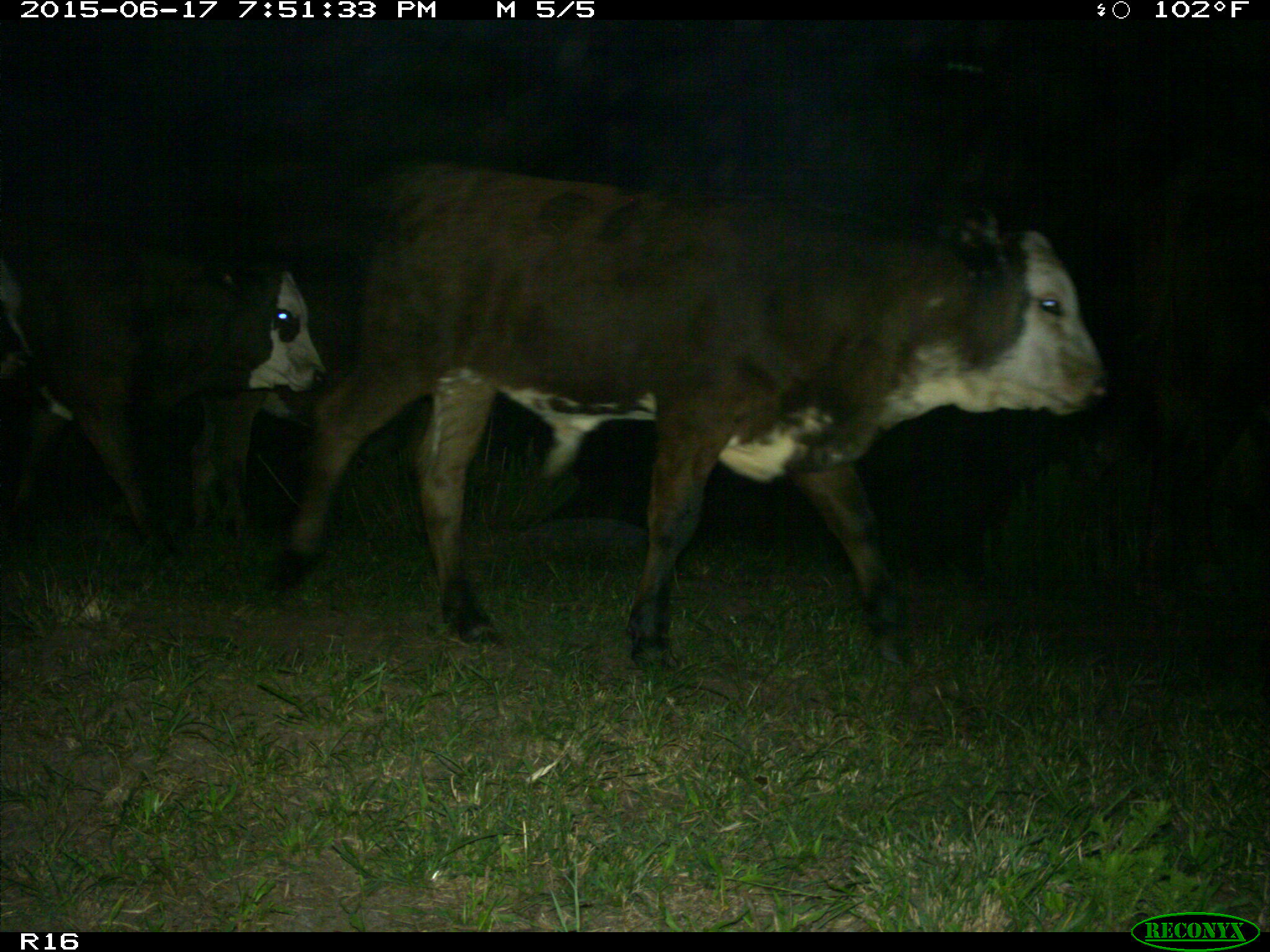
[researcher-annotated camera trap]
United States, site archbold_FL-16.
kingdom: Animalia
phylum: Chordata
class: Mammalia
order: Artiodactyla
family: Bovidae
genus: Bos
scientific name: Bos taurus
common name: domestic cow